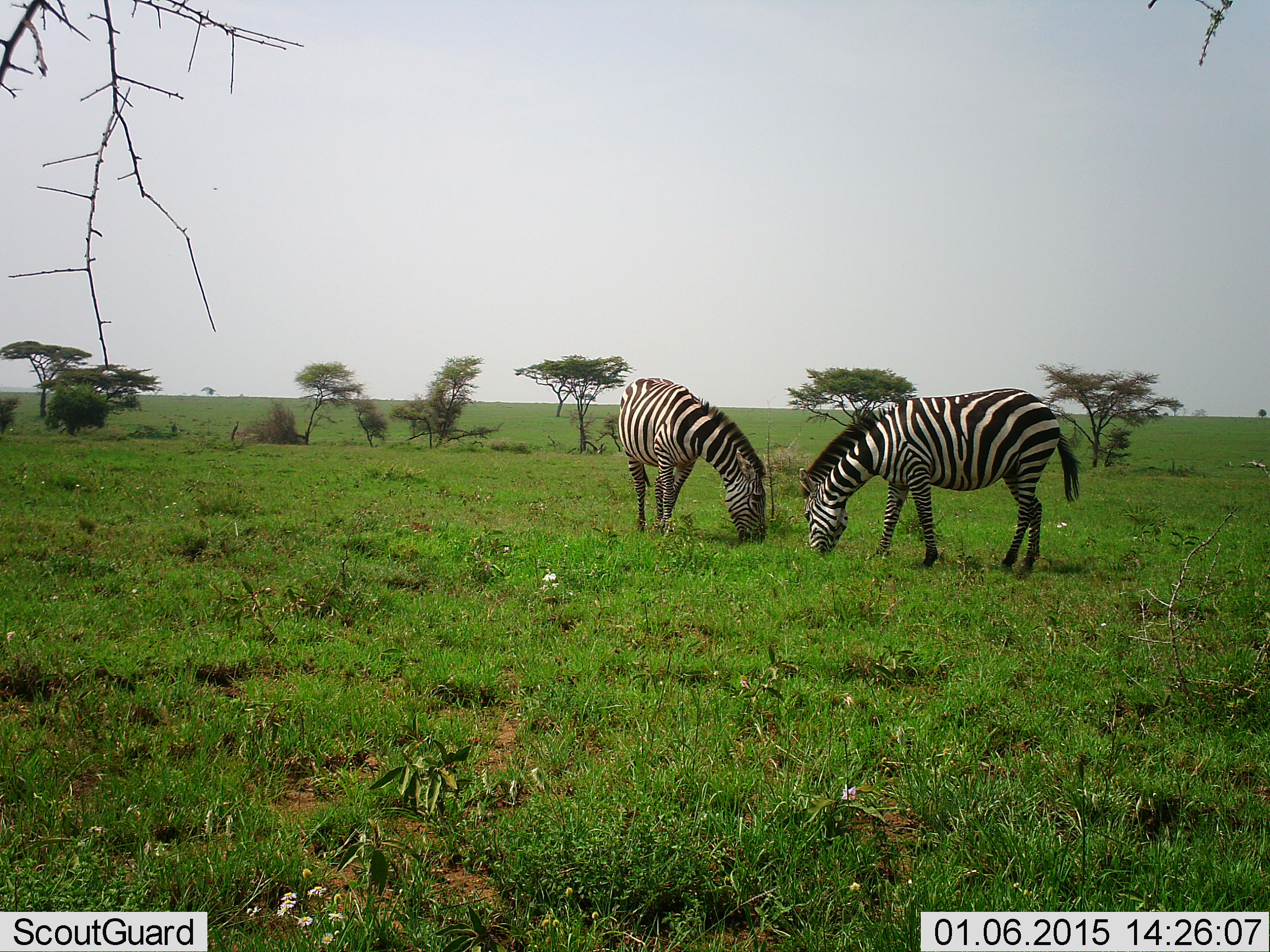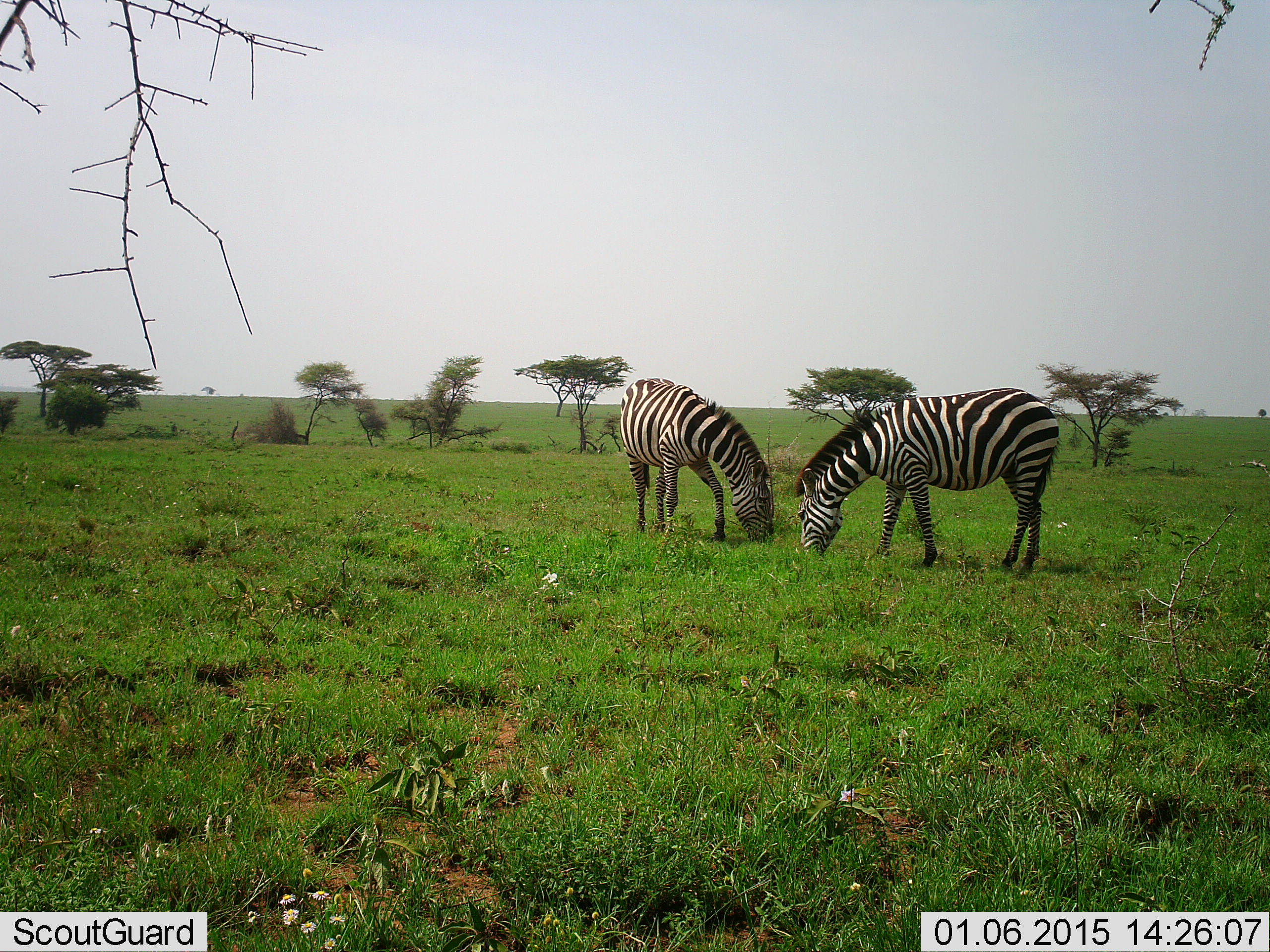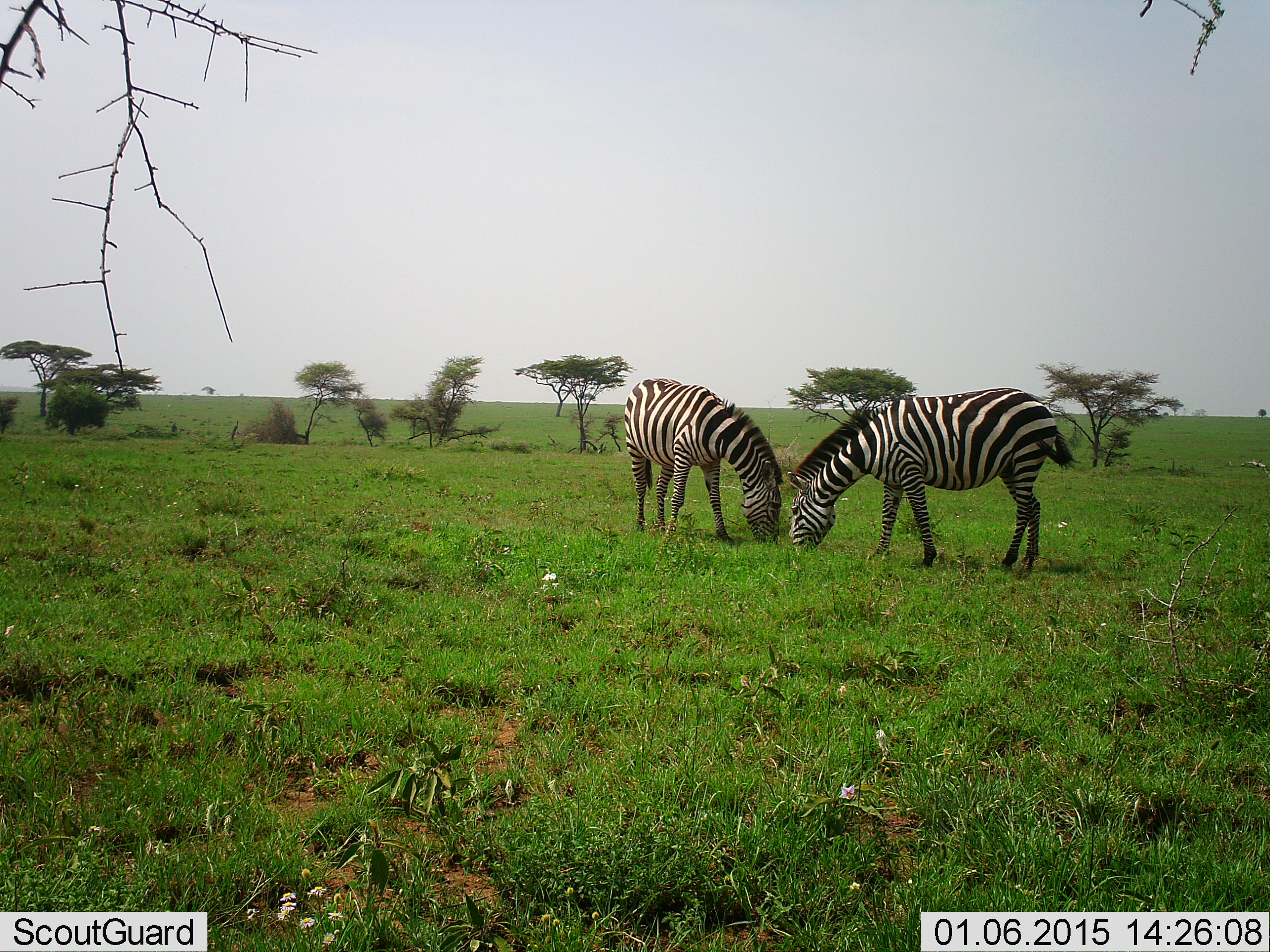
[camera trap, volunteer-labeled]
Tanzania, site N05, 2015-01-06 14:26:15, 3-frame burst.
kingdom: Animalia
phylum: Chordata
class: Mammalia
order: Perissodactyla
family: Equidae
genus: Equus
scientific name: Equus quagga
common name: plains zebra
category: zebra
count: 2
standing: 40%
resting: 0%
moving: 0%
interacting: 0%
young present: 0%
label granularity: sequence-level